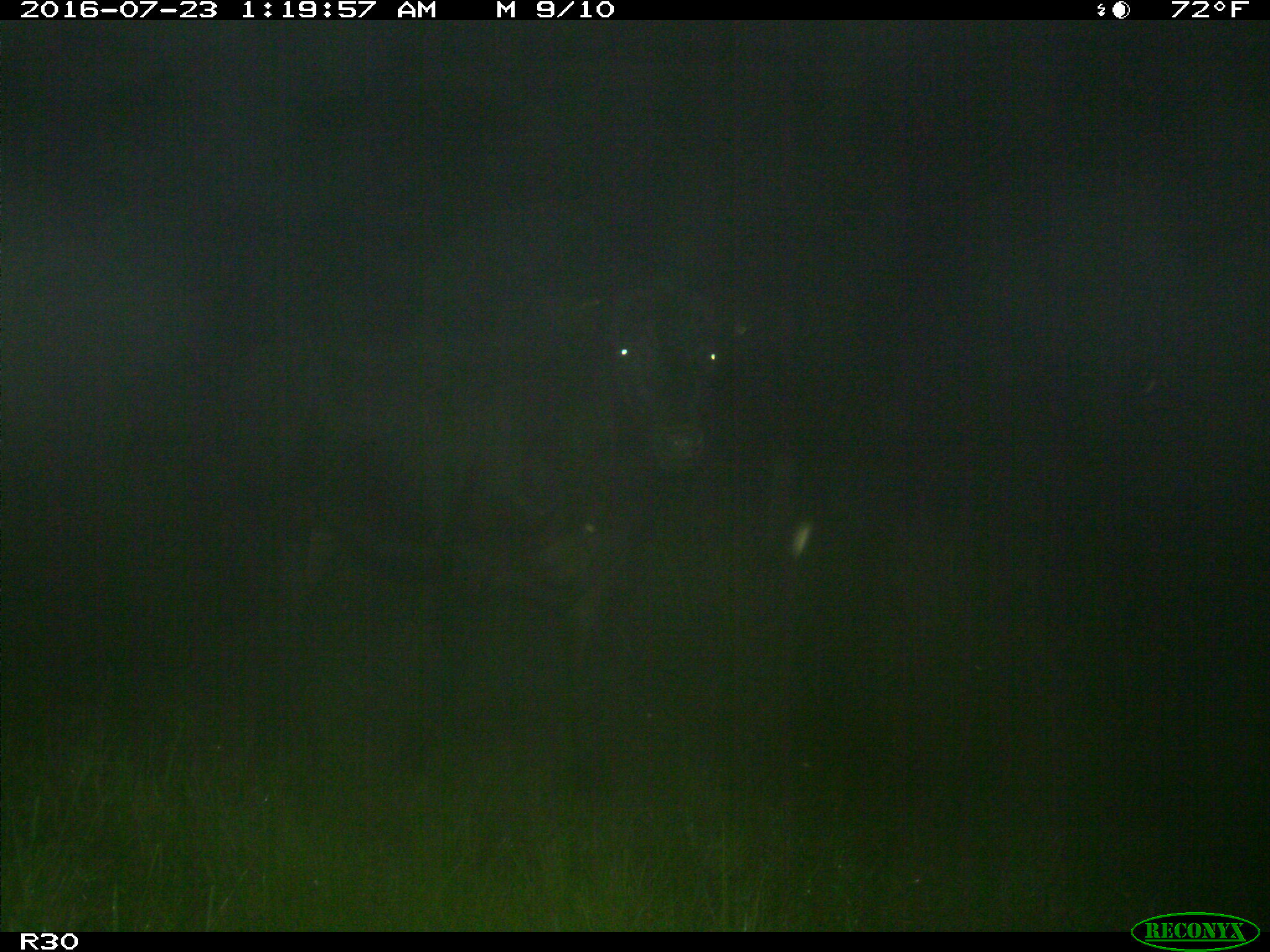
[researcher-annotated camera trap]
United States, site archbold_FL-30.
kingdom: Animalia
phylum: Chordata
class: Mammalia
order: Artiodactyla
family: Bovidae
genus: Bos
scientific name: Bos taurus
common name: domestic cow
Bos taurus (domestic cow).